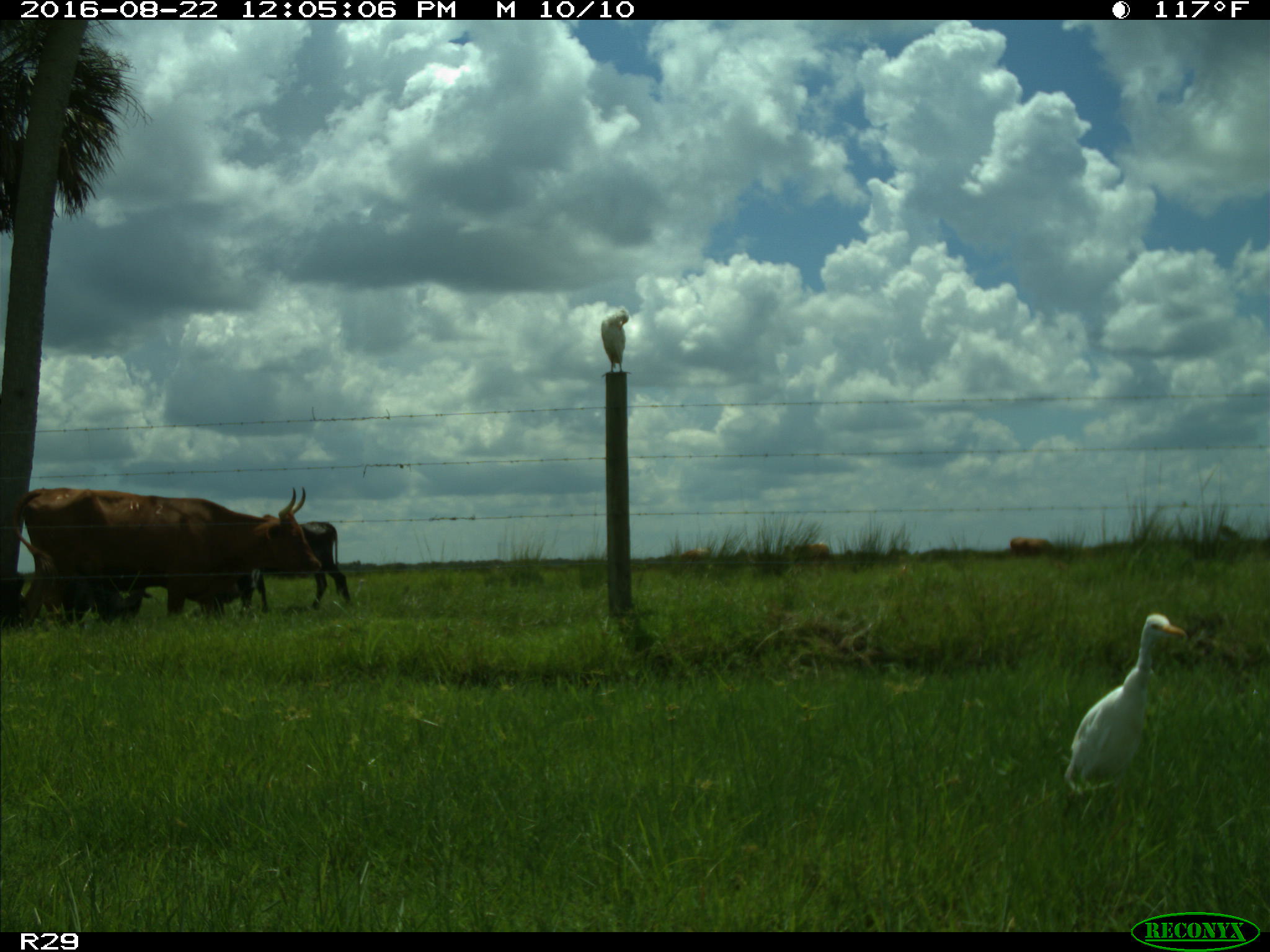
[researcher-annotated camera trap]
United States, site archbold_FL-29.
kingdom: Animalia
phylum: Chordata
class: Mammalia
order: Artiodactyla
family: Bovidae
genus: Bos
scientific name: Bos taurus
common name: domestic cow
Bos taurus (domestic cow).